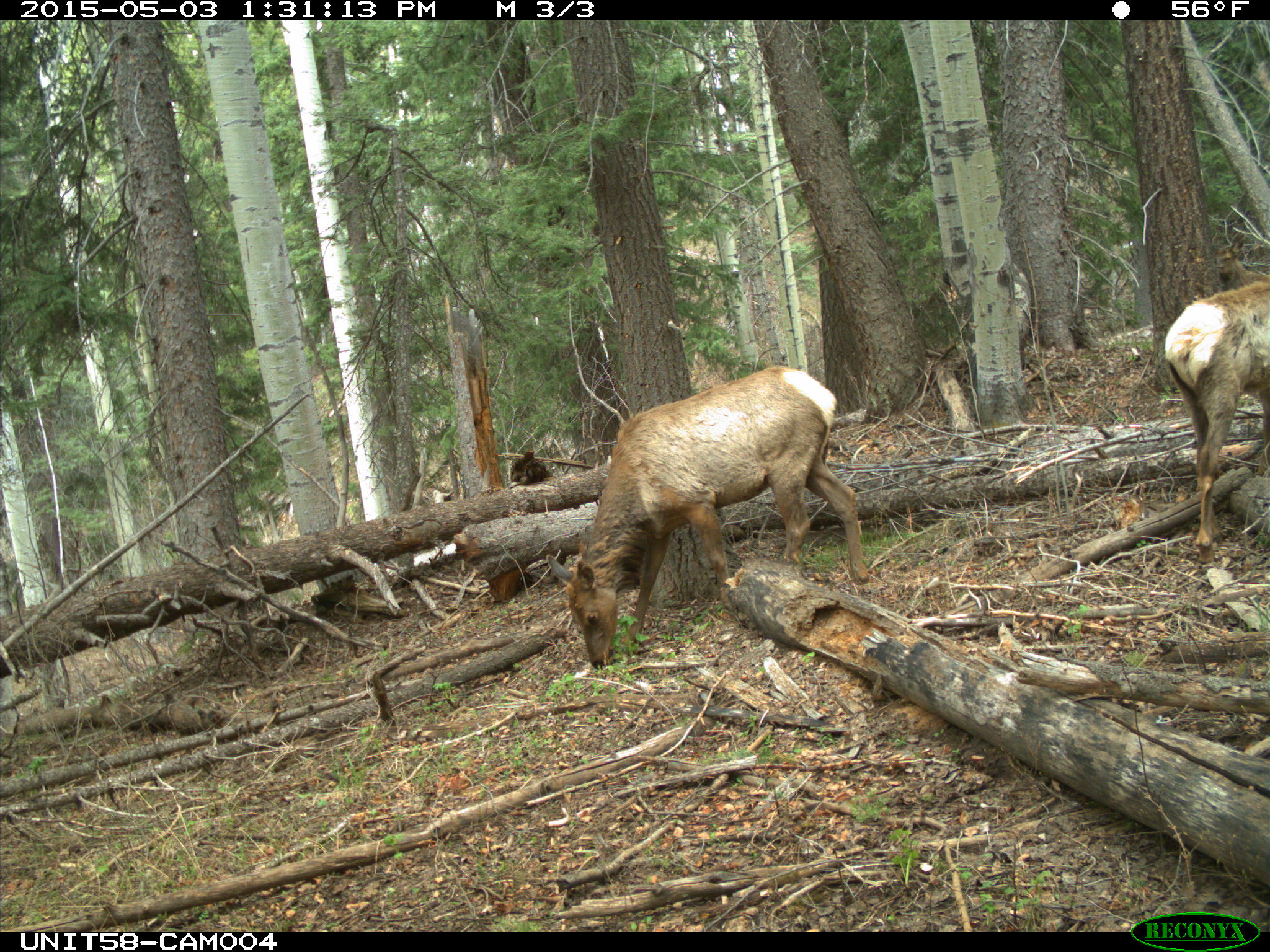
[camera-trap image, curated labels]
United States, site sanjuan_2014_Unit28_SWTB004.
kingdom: Animalia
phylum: Chordata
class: Mammalia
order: Artiodactyla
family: Cervidae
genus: Cervus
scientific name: Cervus elaphus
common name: red deer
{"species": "Cervus elaphus (red deer)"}